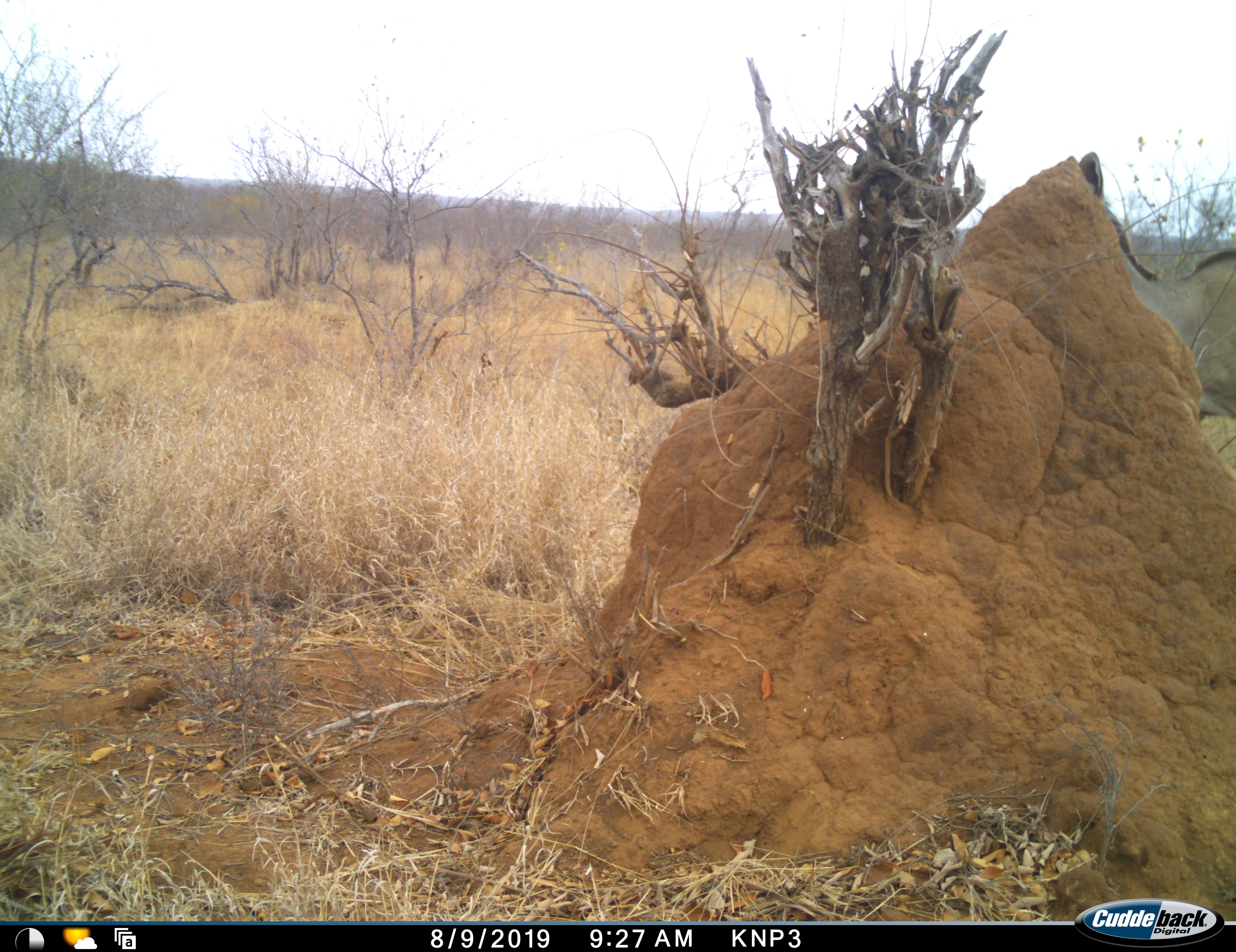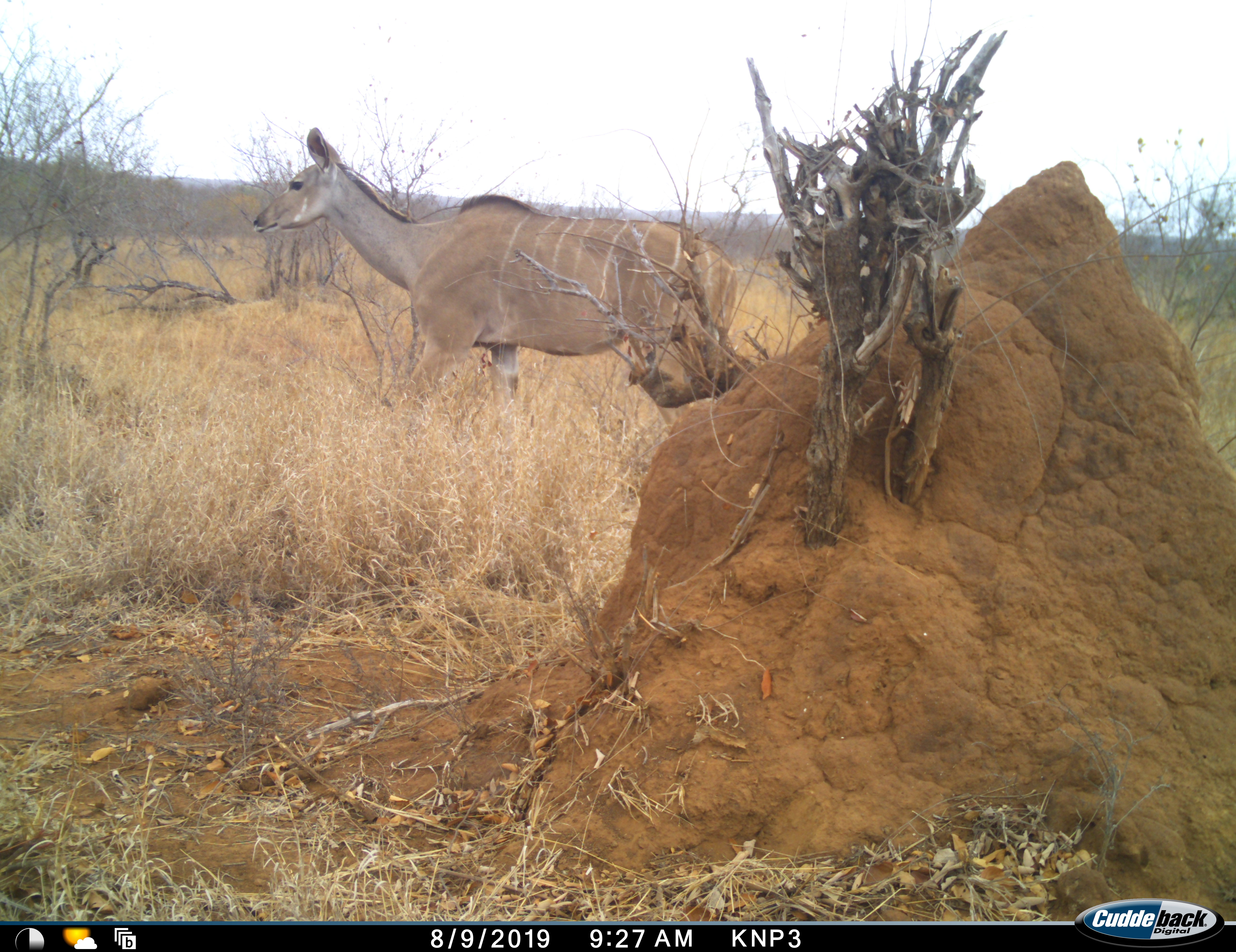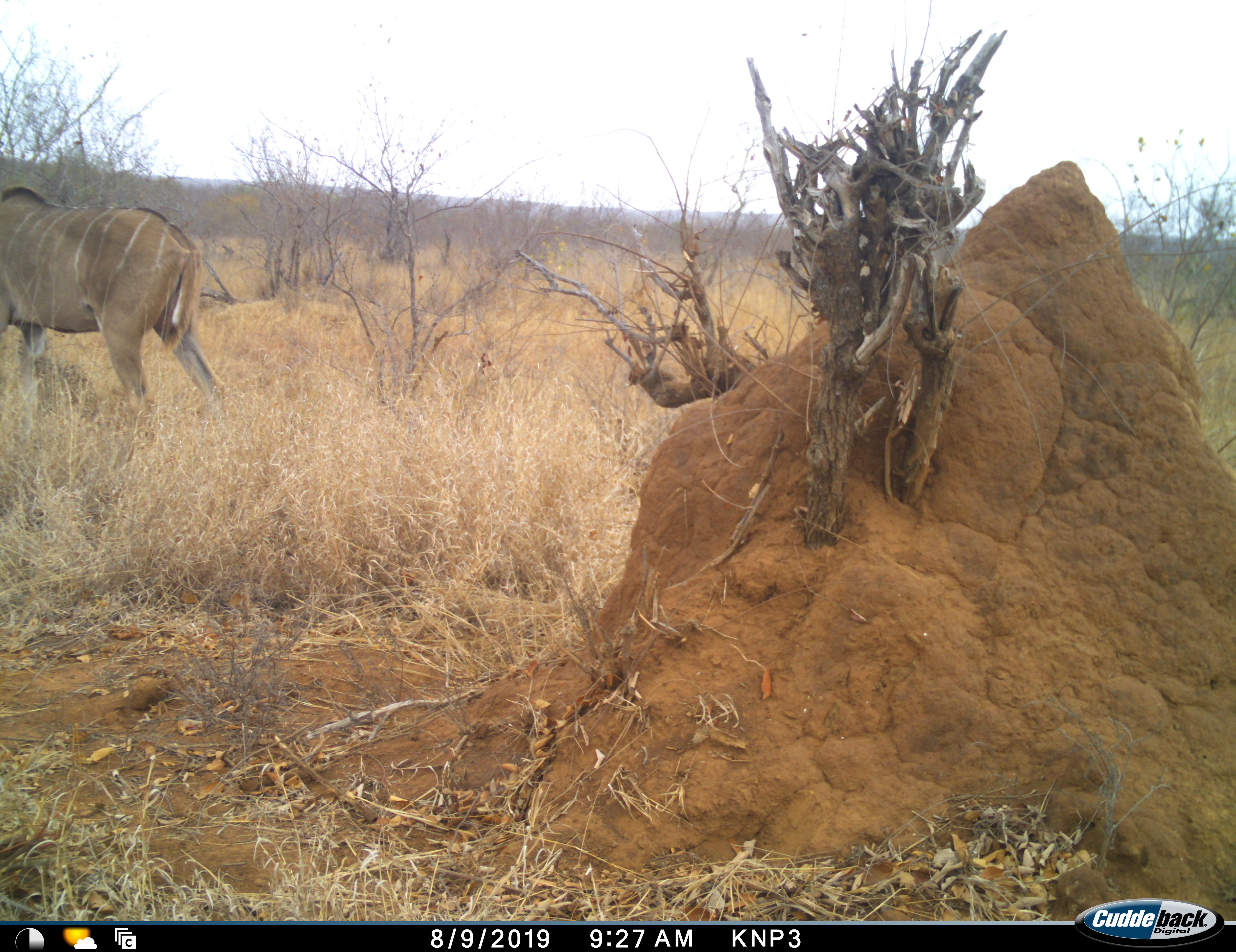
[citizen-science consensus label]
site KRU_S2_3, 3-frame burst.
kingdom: Animalia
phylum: Chordata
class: Mammalia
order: Artiodactyla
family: Bovidae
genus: Tragelaphus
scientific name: Tragelaphus angasii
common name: nyala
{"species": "nyala (Tragelaphus angasii)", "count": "1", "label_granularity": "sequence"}